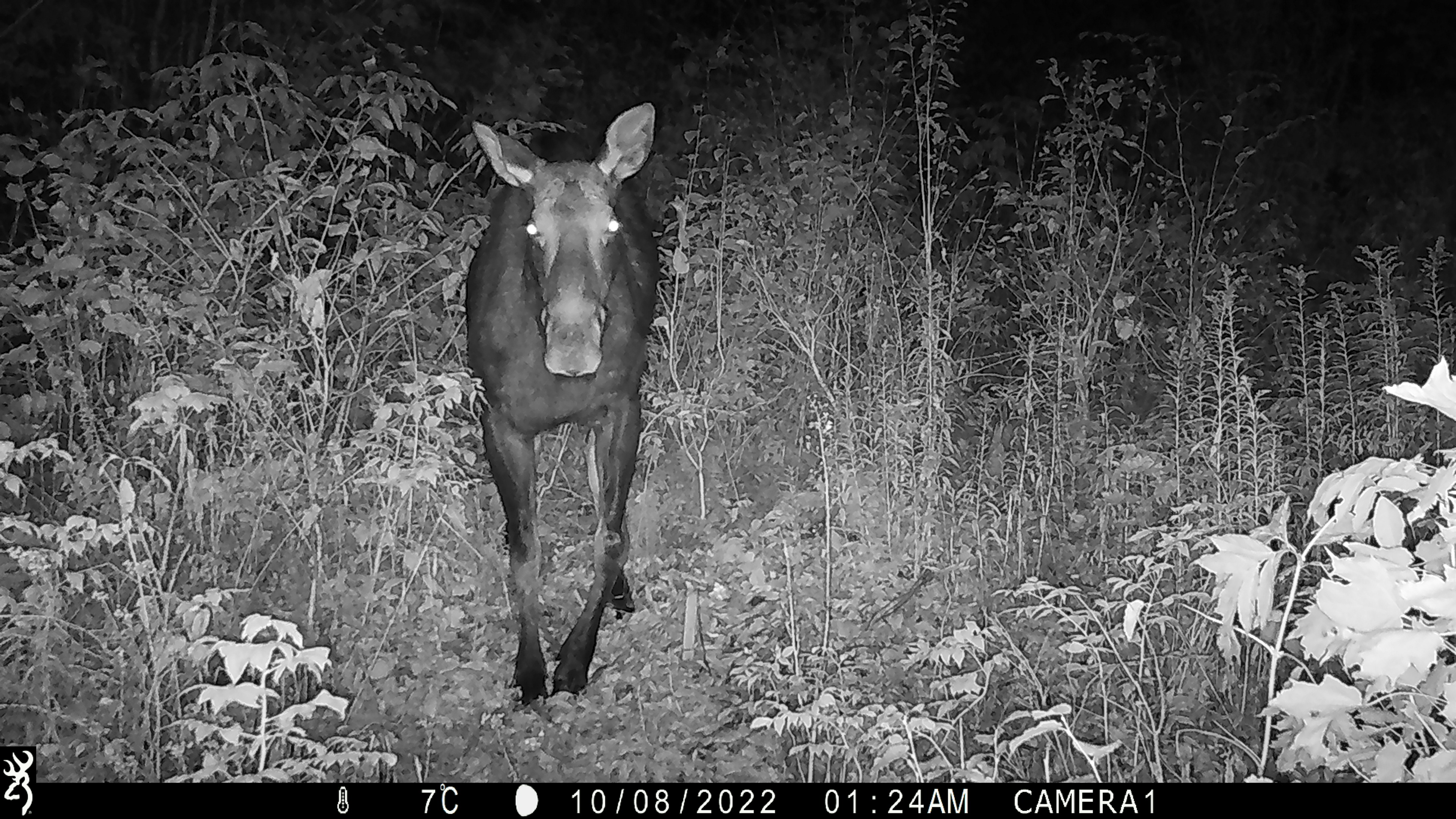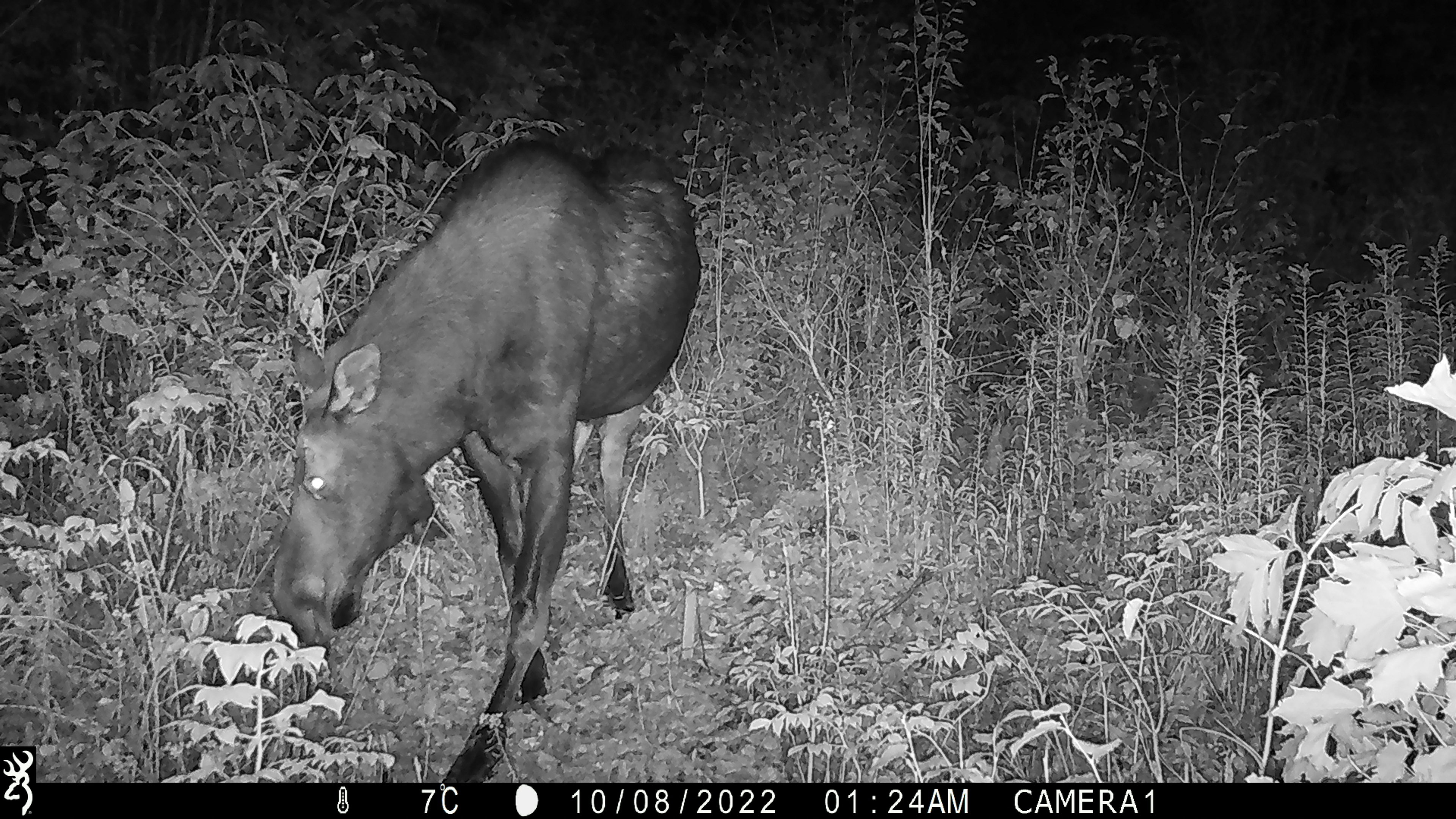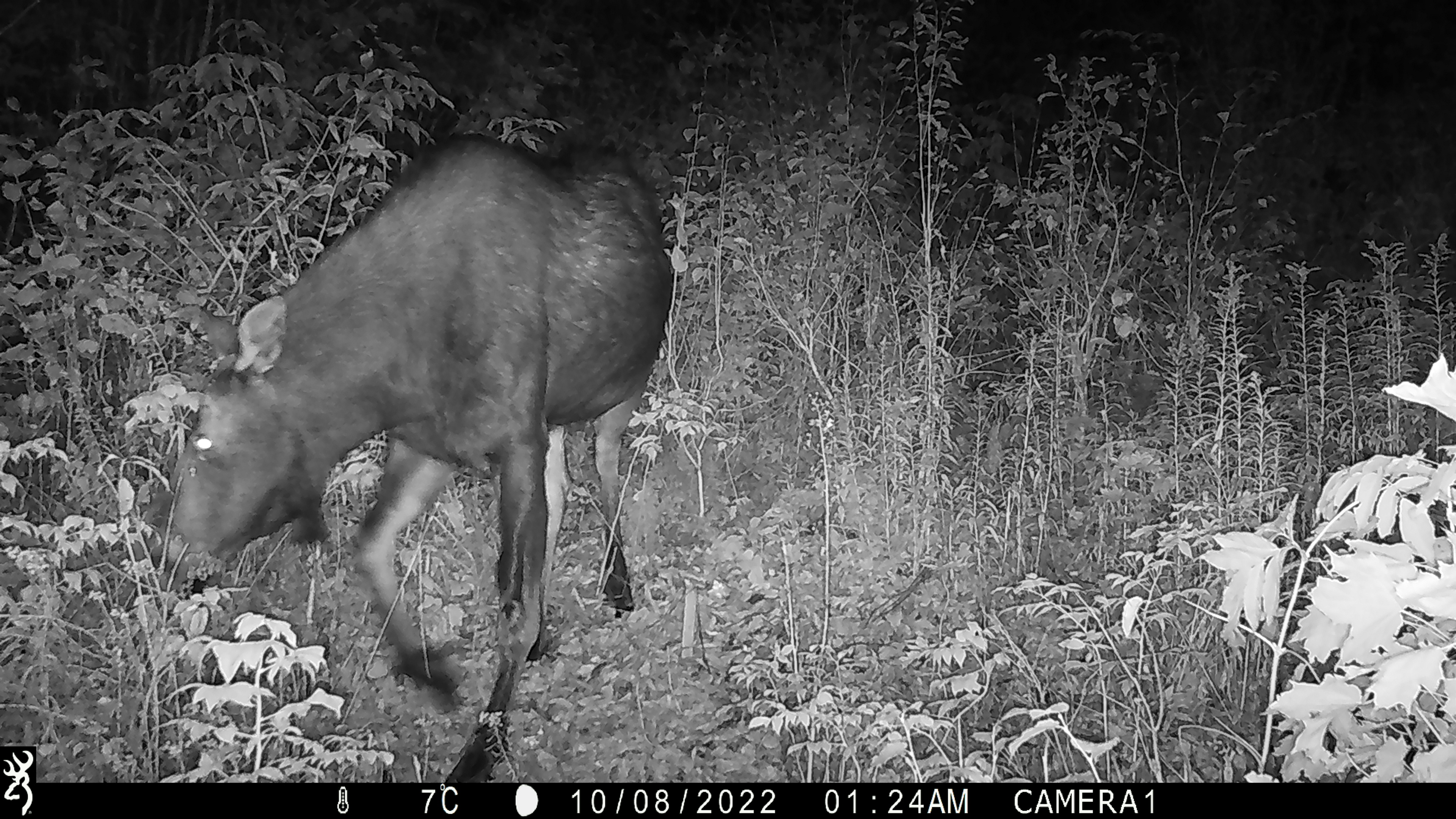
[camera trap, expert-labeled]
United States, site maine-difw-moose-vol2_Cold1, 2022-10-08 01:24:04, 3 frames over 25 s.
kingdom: Animalia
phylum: Chordata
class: Mammalia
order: Artiodactyla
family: Cervidae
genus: Alces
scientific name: Alces alces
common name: moose